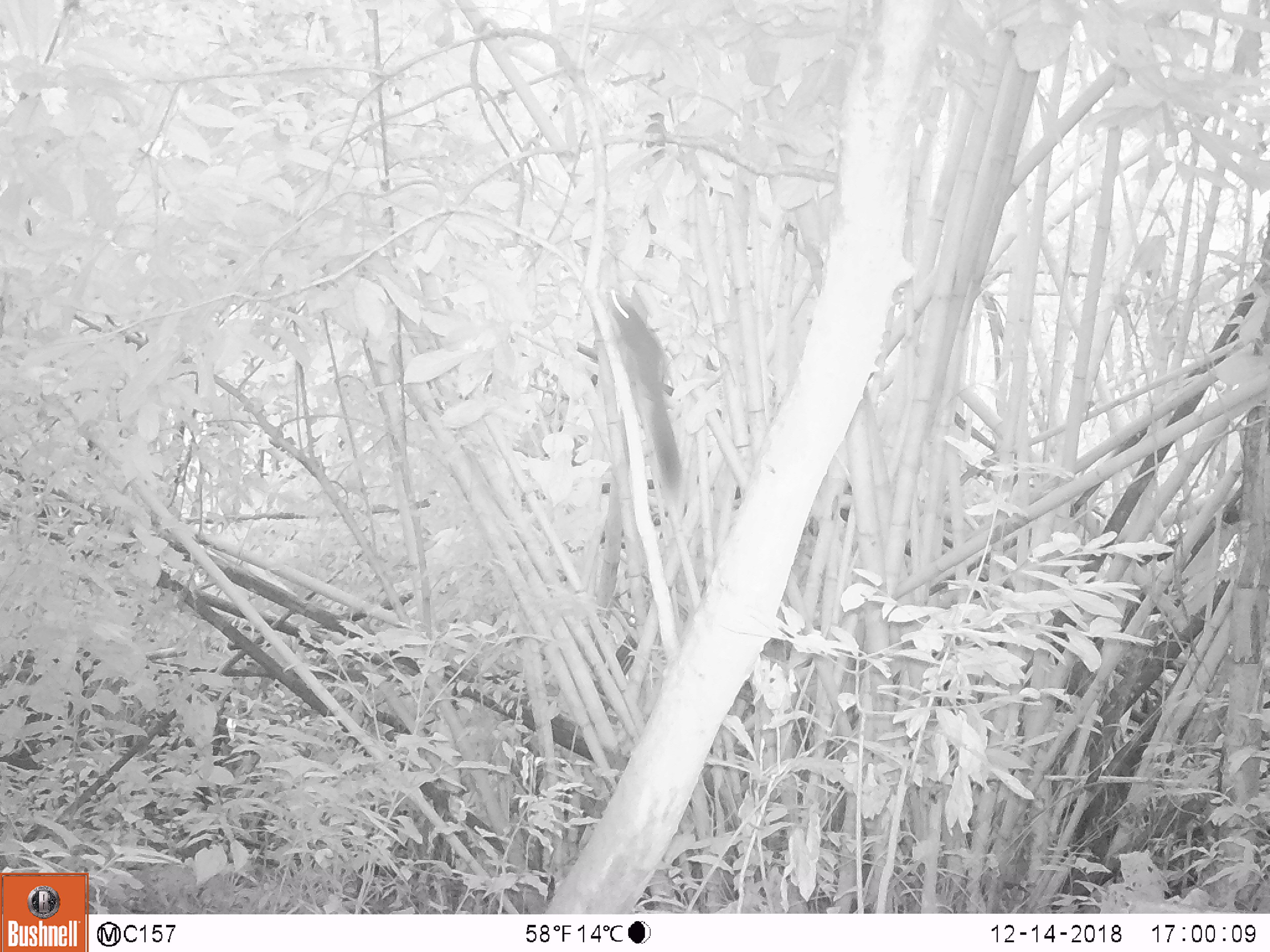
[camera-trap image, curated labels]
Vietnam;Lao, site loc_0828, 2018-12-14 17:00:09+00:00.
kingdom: Animalia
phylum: Chordata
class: Mammalia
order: Rodentia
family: Sciuridae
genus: Sciurus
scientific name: Sciurus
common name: squirrel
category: unidentified squirrel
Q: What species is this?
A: Unidentified squirrel (squirrel) (Sciurus).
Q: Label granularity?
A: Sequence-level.